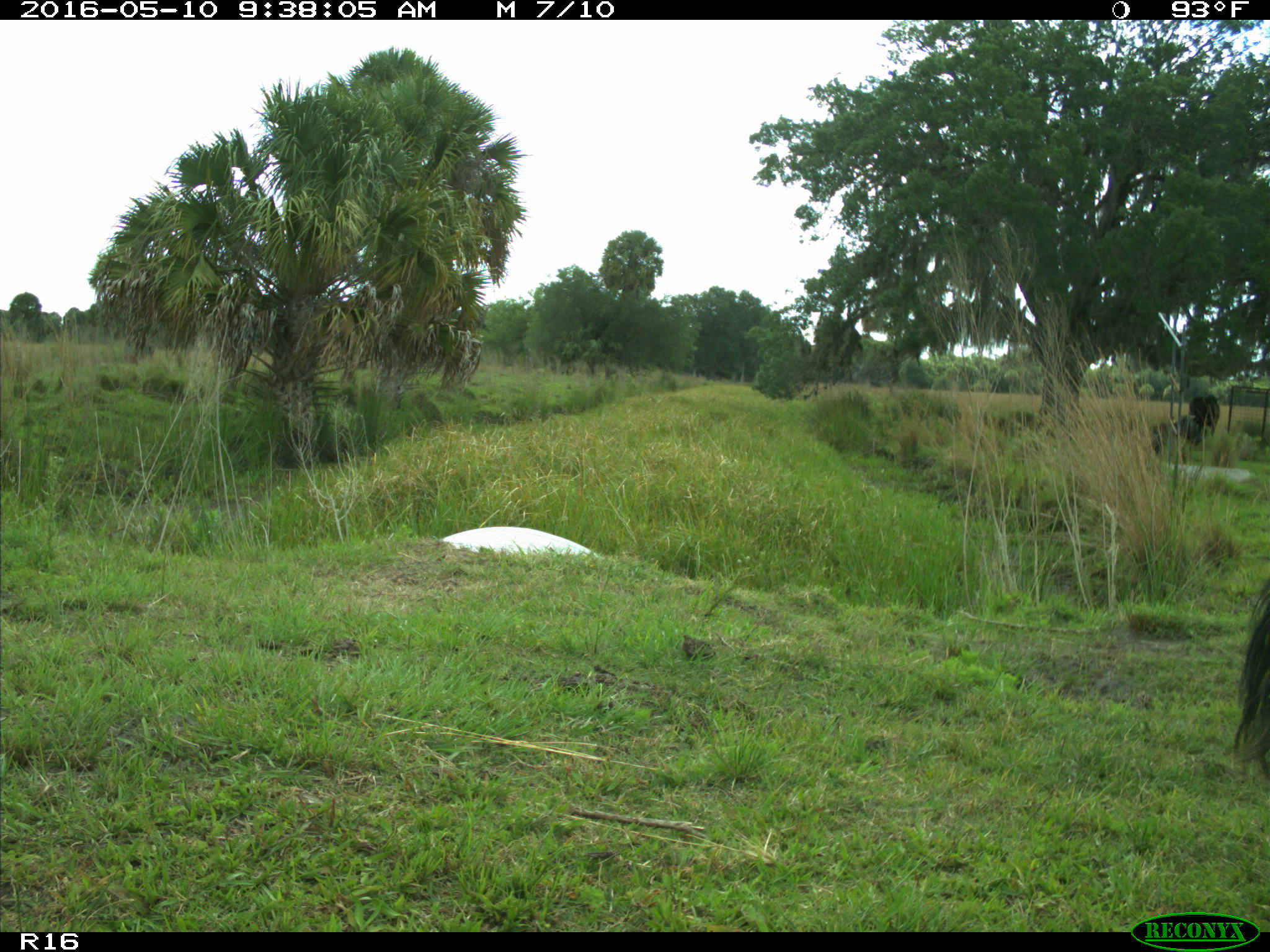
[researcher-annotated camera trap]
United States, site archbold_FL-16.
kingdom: Animalia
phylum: Chordata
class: Mammalia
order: Artiodactyla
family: Bovidae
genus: Bos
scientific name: Bos taurus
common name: domestic cow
Bos taurus (domestic cow).